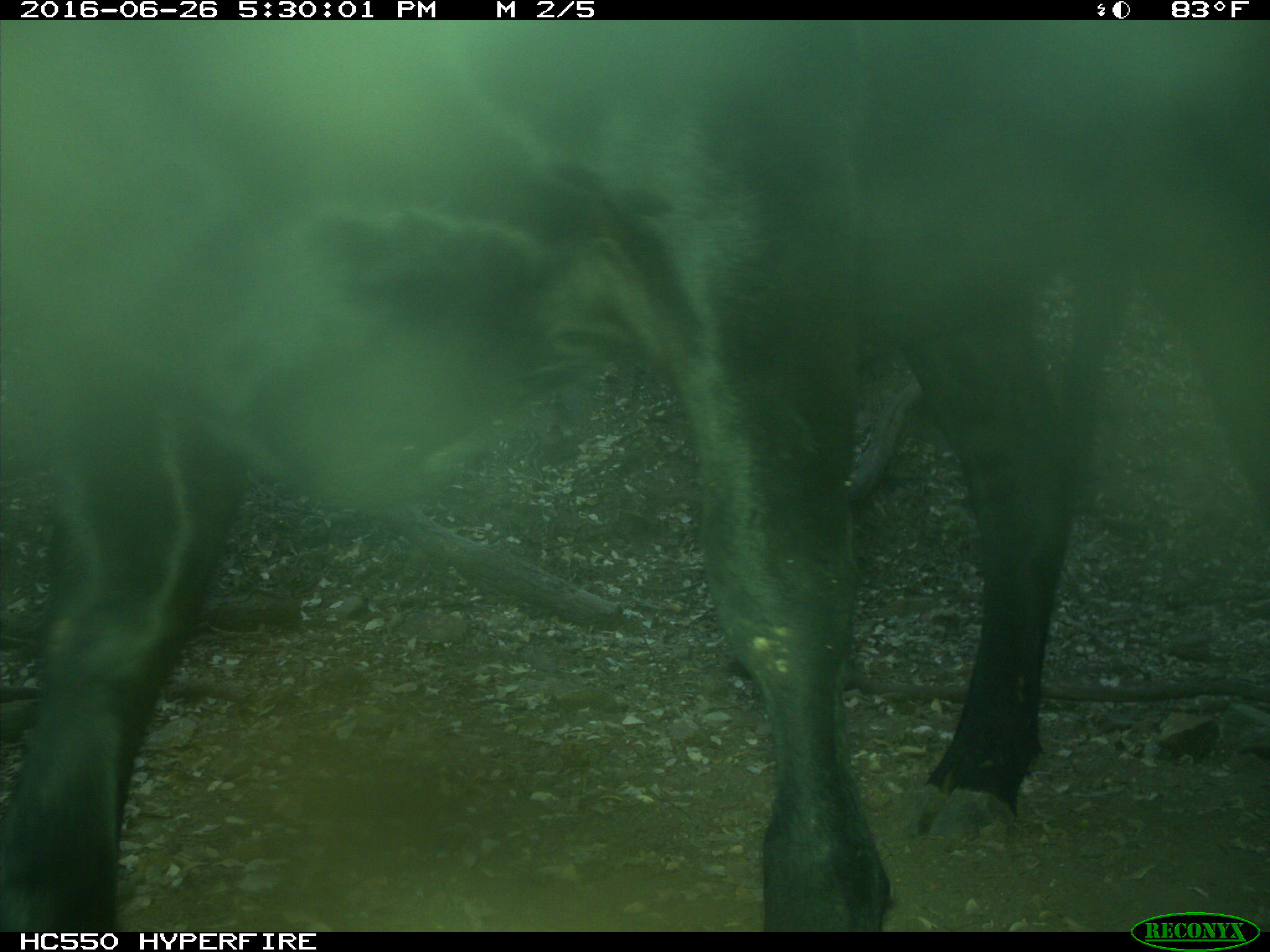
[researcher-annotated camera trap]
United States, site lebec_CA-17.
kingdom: Animalia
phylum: Chordata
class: Mammalia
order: Artiodactyla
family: Bovidae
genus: Bos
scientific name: Bos taurus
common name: domestic cow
Bos taurus (domestic cow).